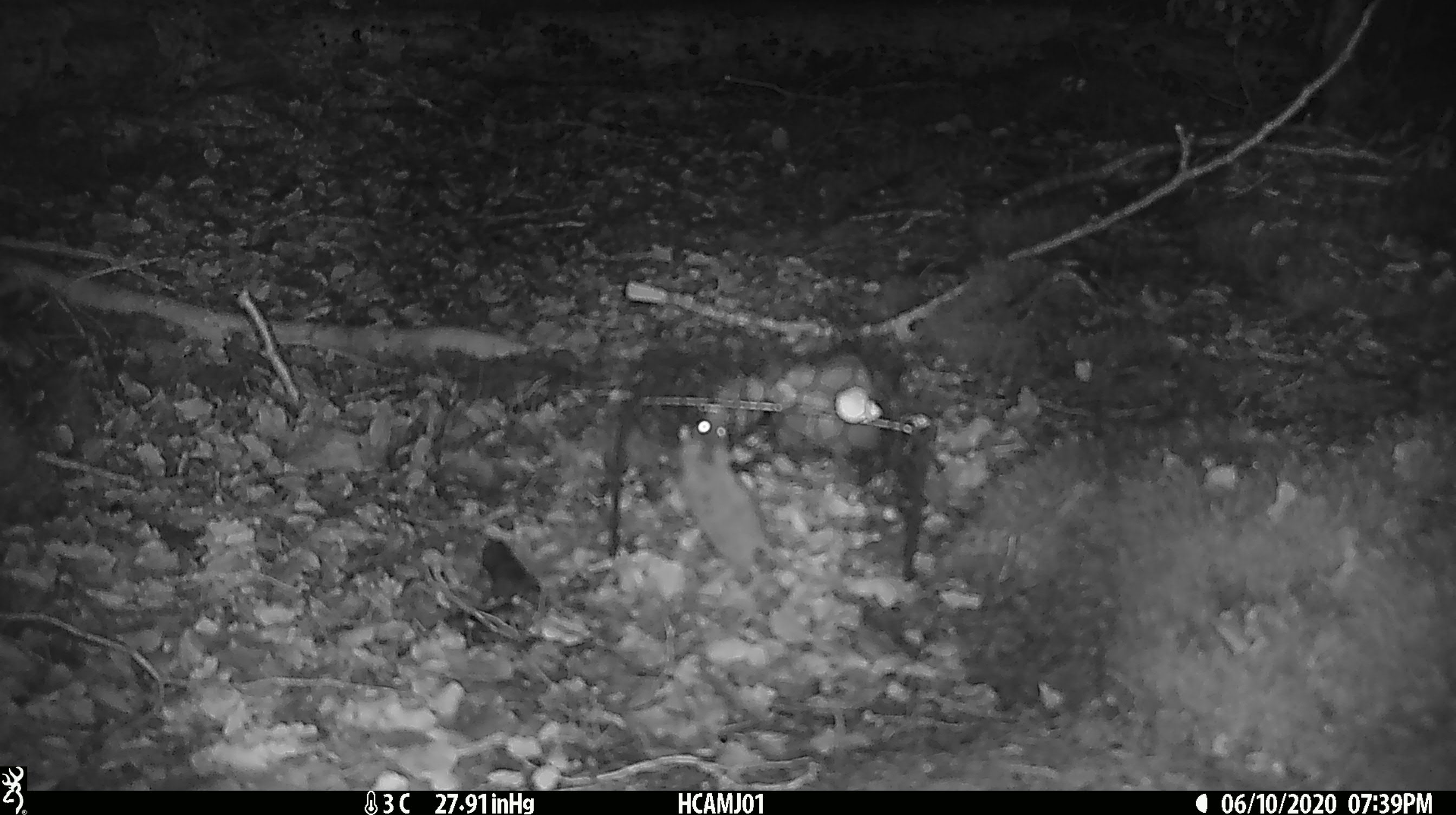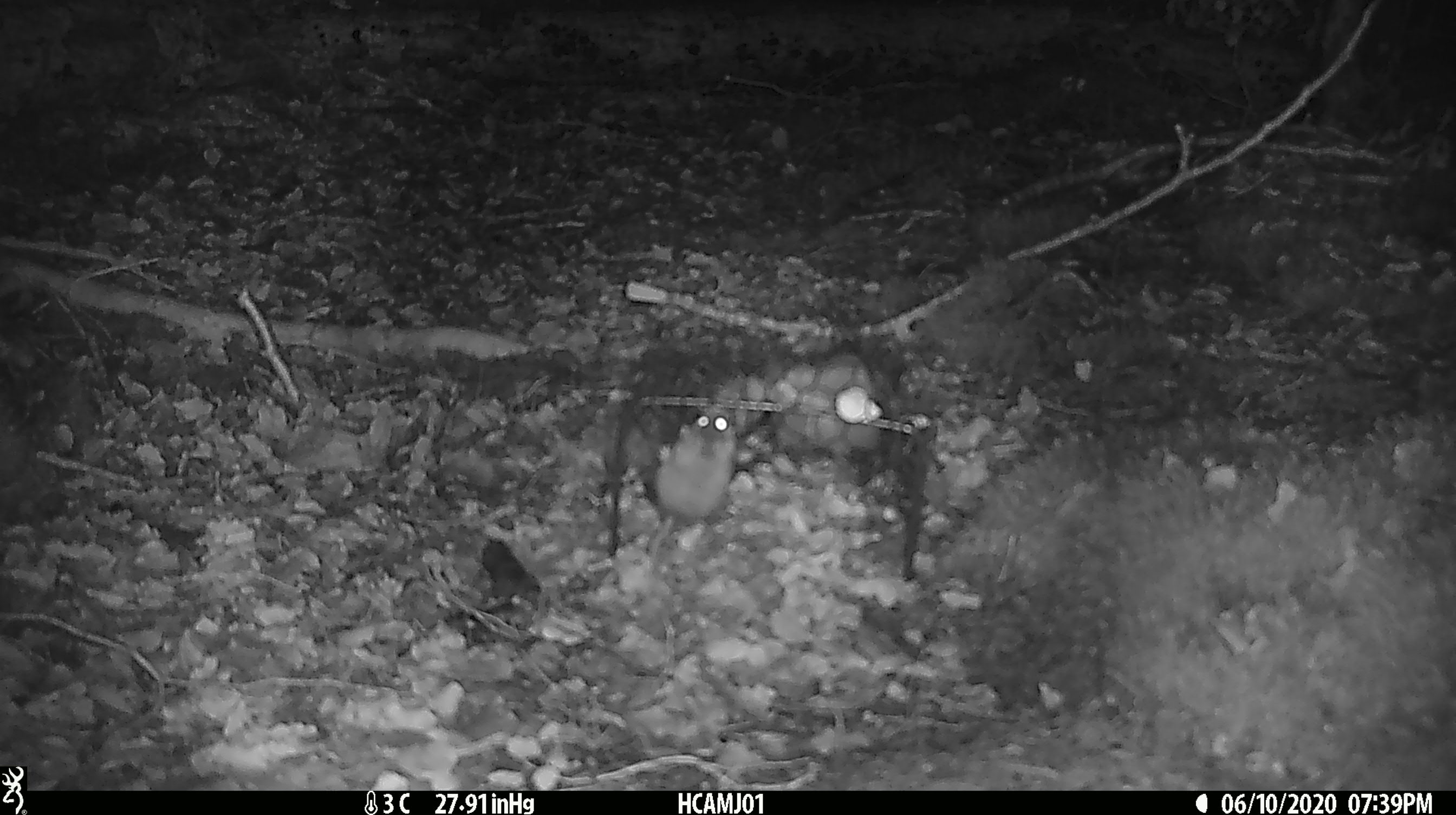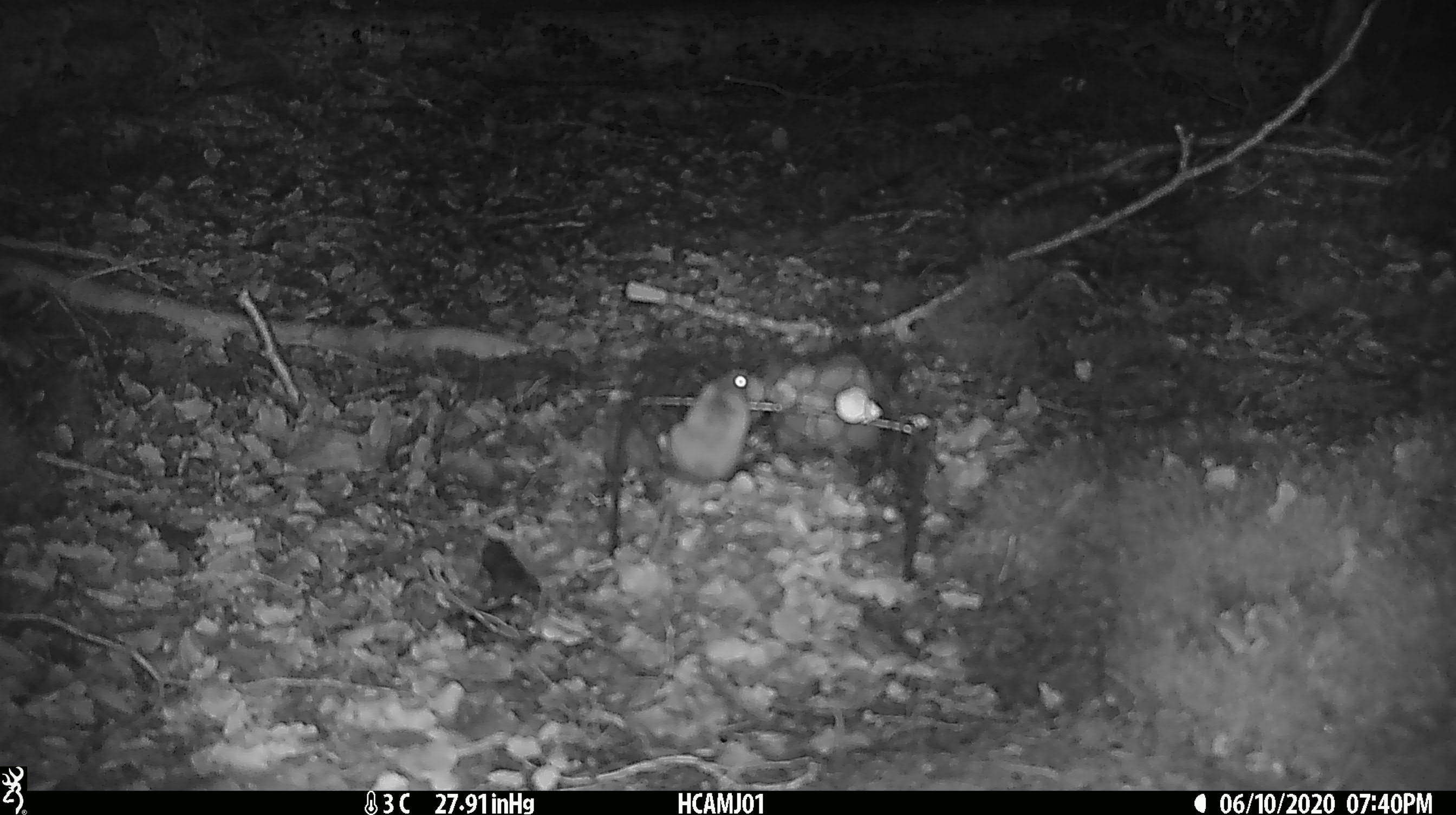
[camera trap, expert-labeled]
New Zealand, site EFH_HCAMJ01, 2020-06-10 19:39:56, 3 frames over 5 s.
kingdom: Animalia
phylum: Chordata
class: Mammalia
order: Rodentia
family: Muridae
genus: Mus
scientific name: Mus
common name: mouse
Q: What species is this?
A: Mouse (Mus).